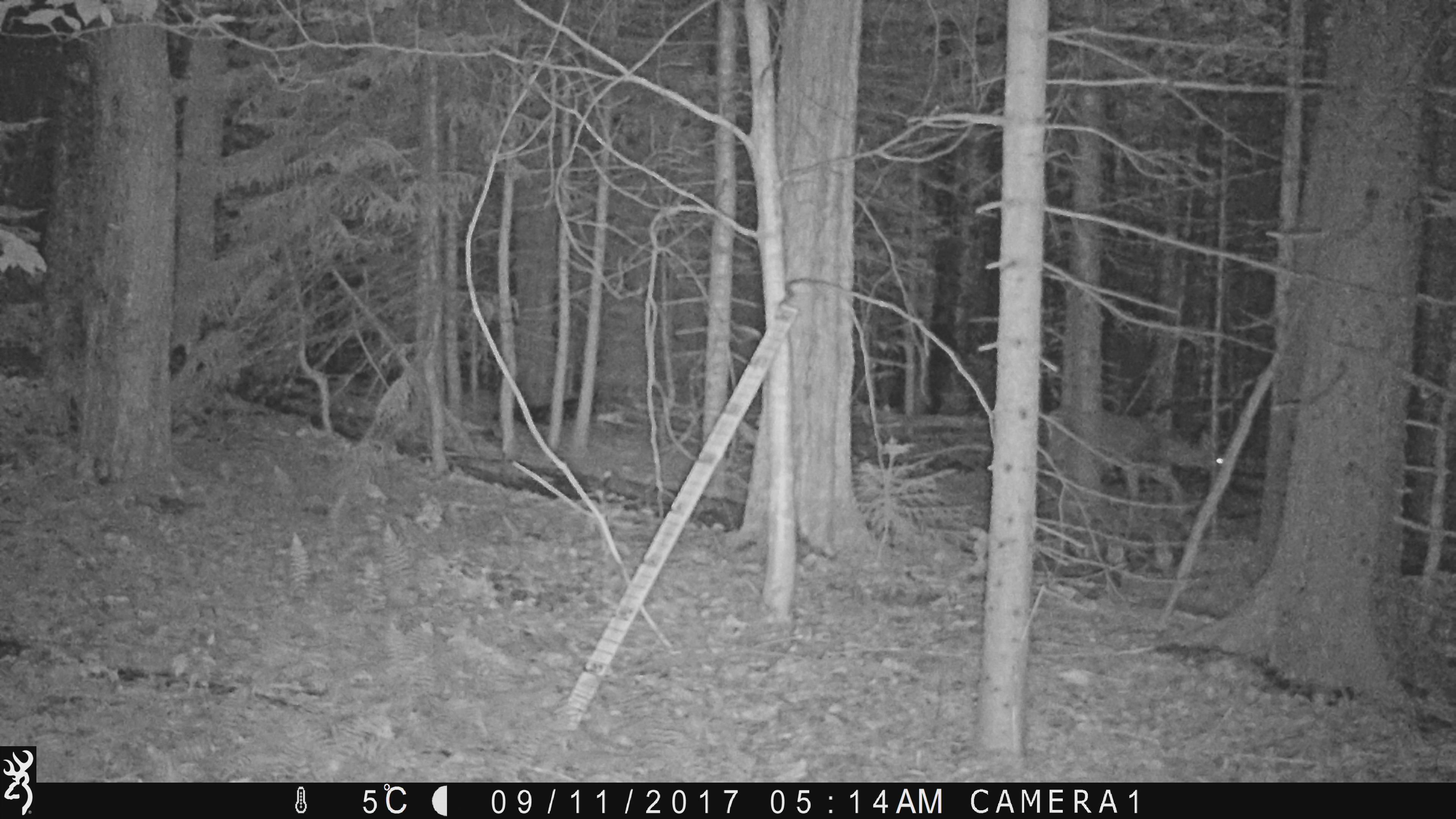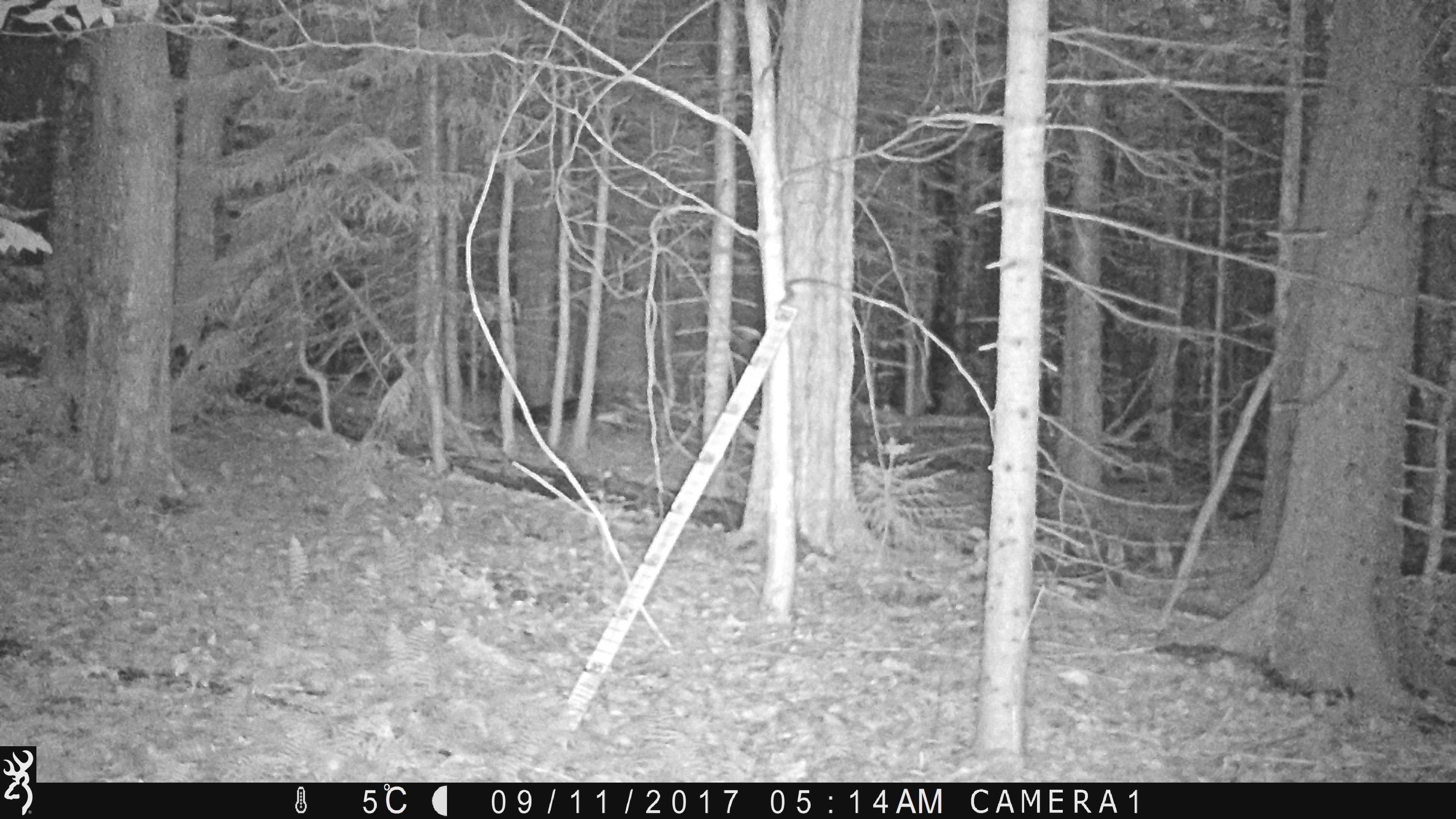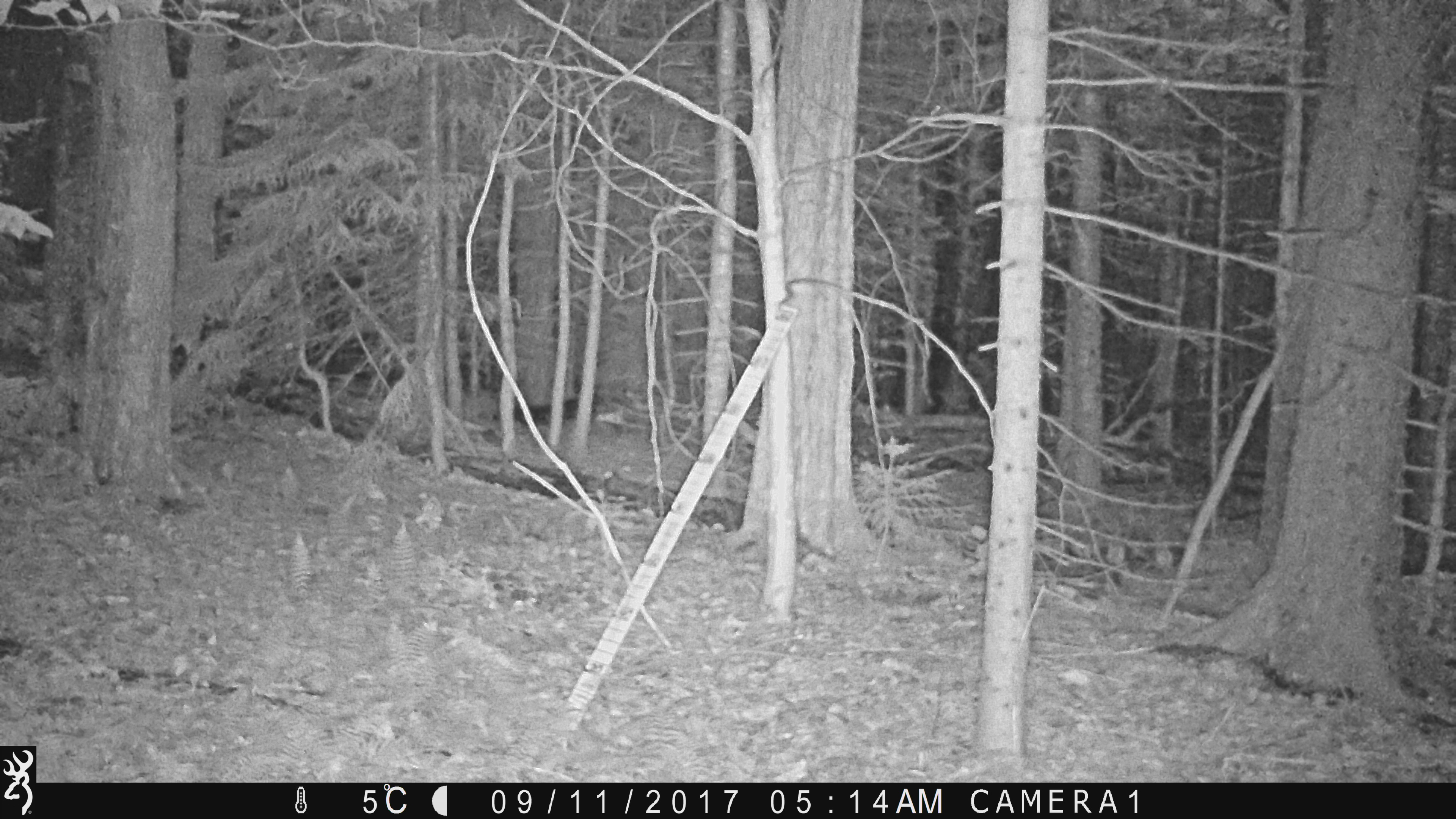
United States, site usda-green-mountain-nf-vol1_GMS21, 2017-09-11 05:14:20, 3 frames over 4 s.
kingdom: Animalia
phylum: Chordata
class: Mammalia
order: Artiodactyla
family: Cervidae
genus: Odocoileus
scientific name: Odocoileus virginianus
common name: white-tailed deer